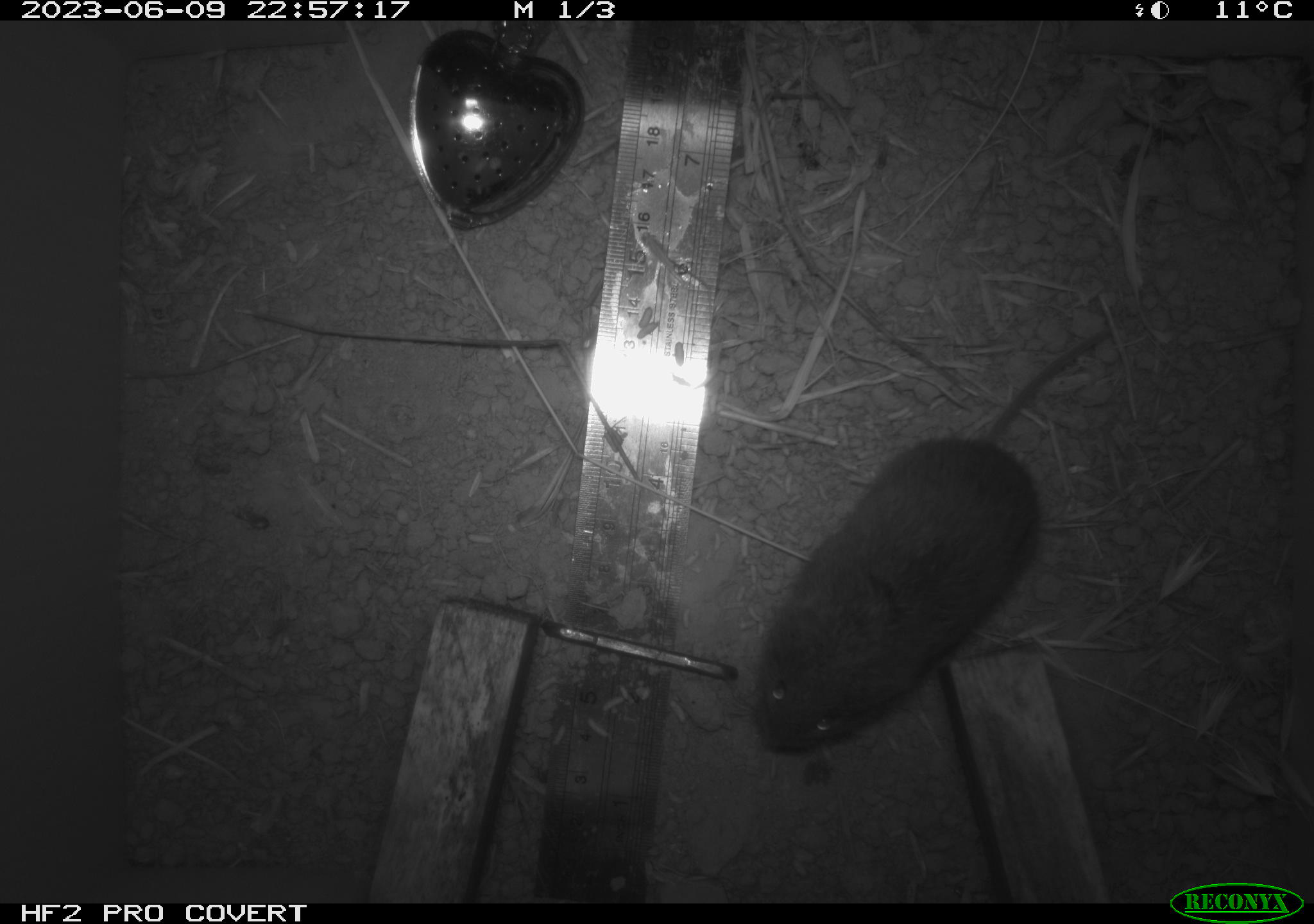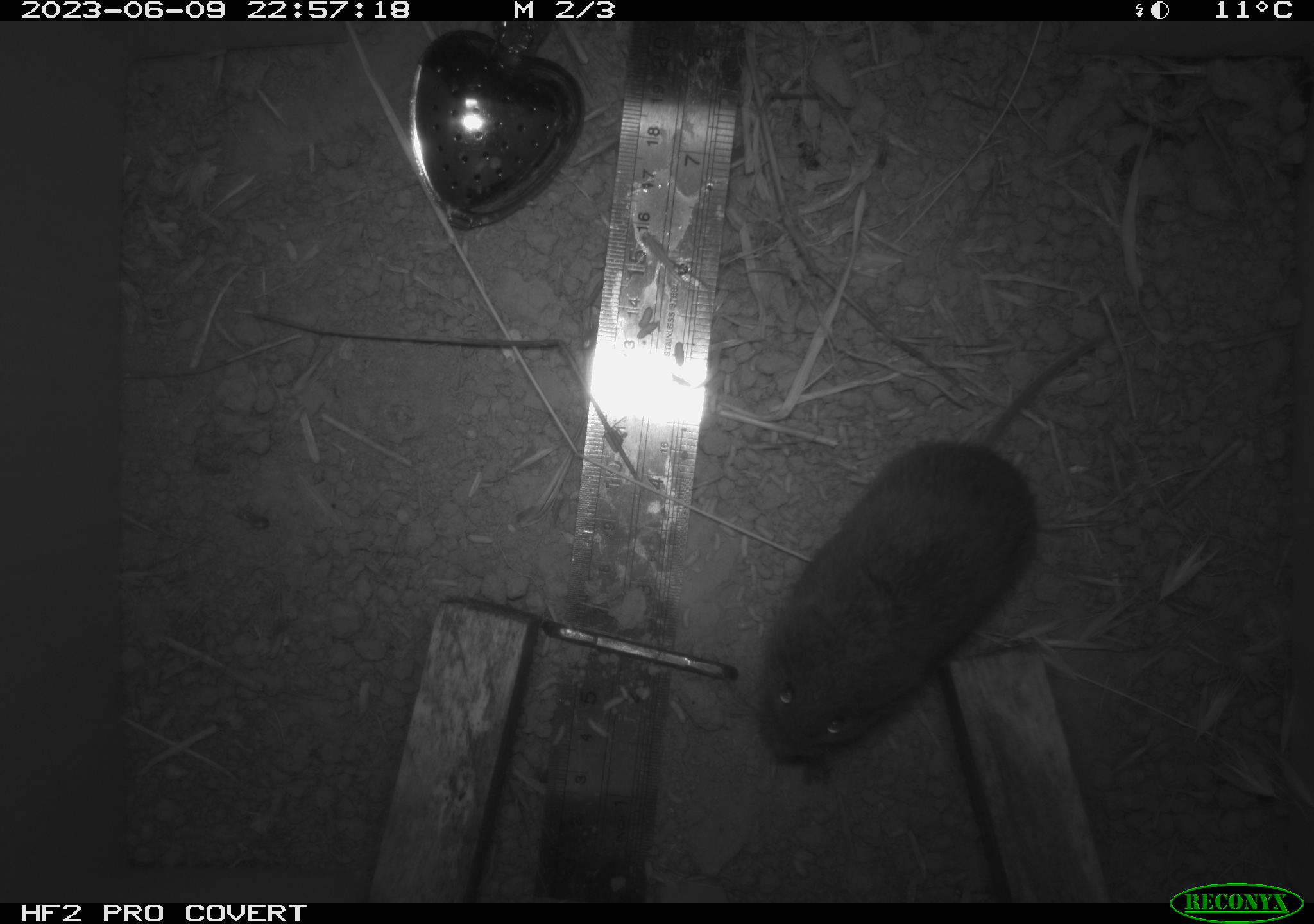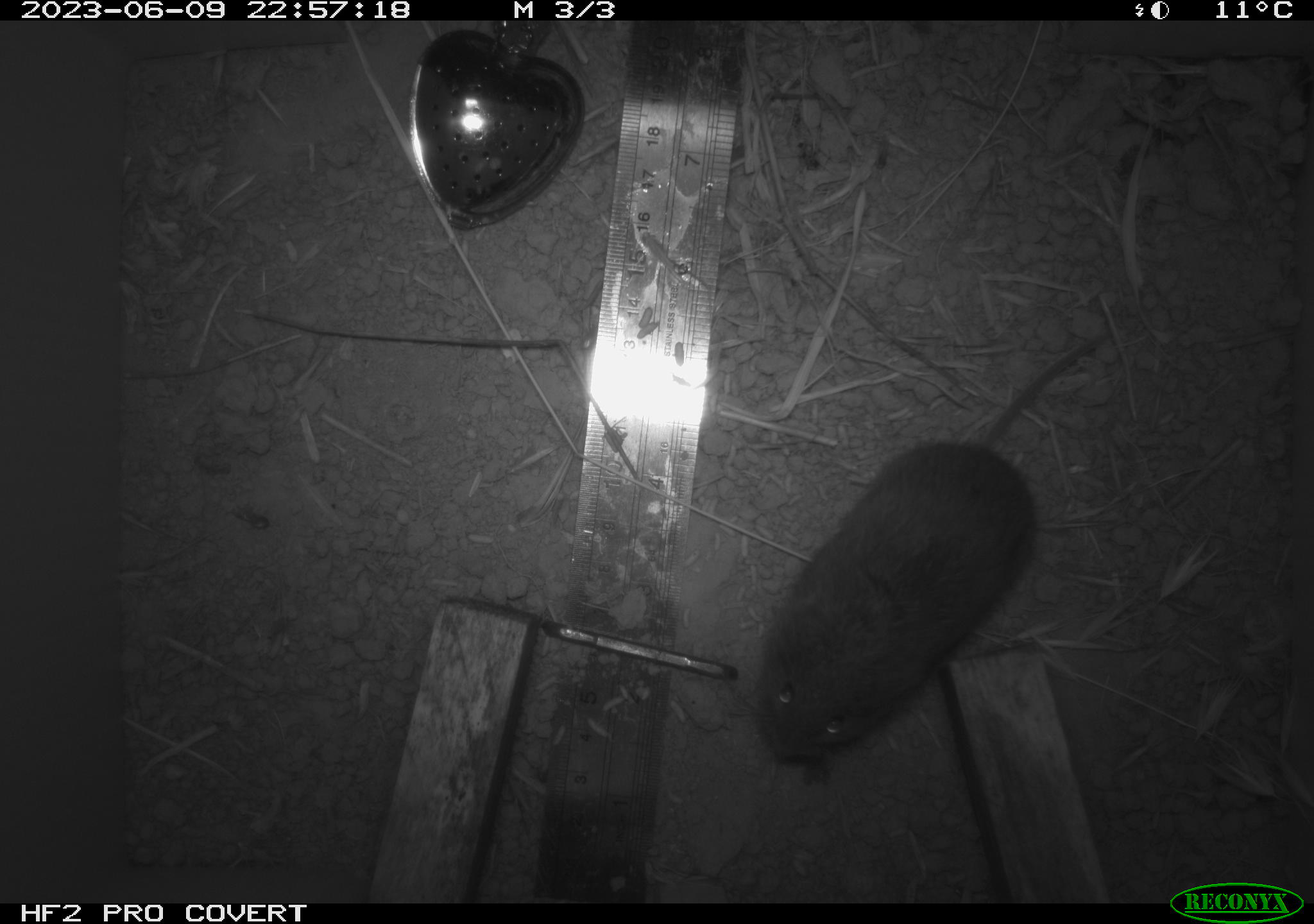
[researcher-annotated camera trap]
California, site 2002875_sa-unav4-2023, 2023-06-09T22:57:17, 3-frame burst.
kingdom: Animalia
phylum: Chordata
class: Mammalia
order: Rodentia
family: Cricetidae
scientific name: Arvicolinae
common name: voles, lemmings, and muskrats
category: arvicolinae subfamily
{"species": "arvicolinae subfamily (voles, lemmings, and muskrats) (Arvicolinae)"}